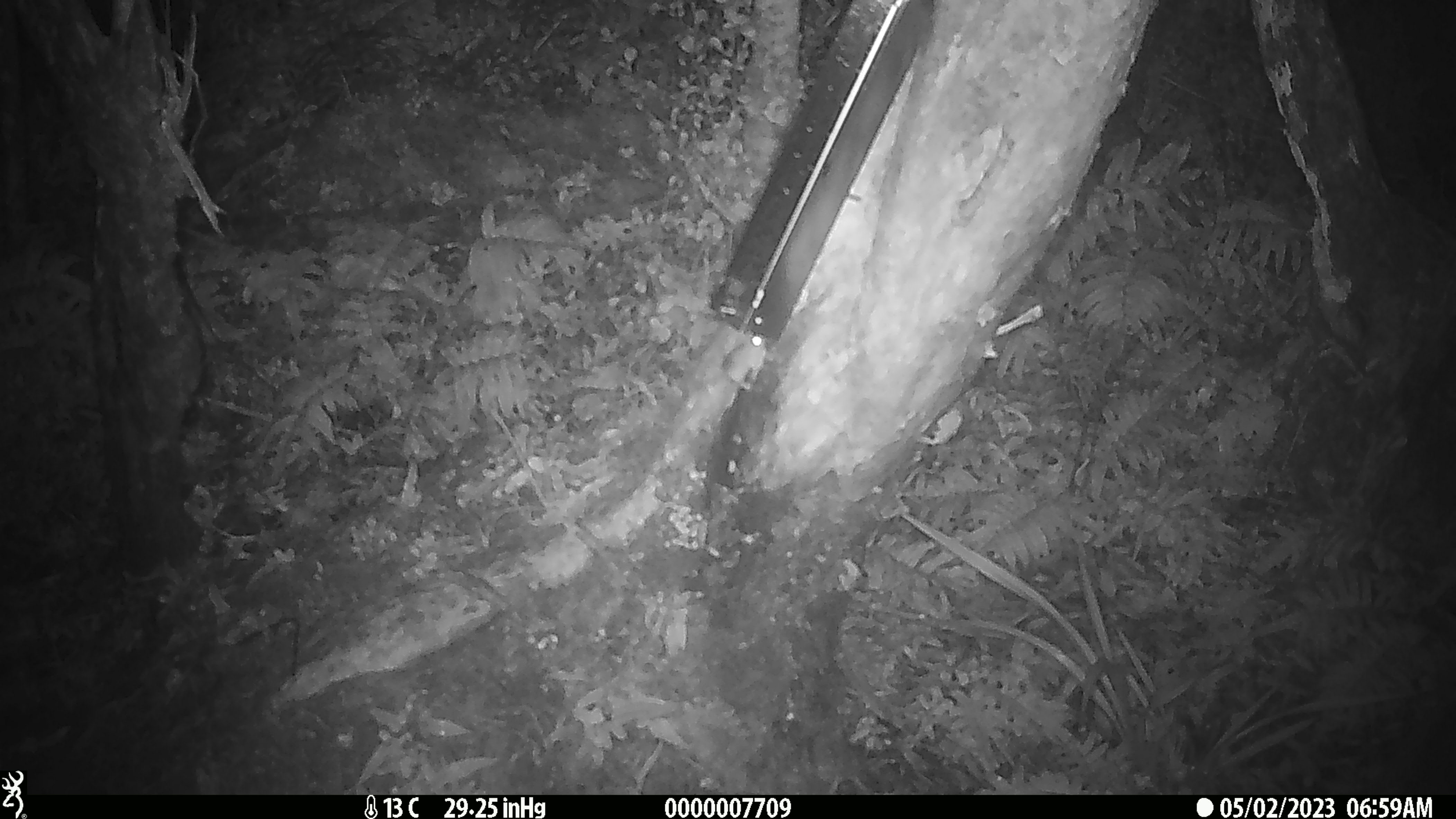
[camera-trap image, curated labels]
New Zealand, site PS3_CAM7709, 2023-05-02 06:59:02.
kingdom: Animalia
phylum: Chordata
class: Mammalia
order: Rodentia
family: Muridae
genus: Mus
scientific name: Mus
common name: mouse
Mouse (Mus).